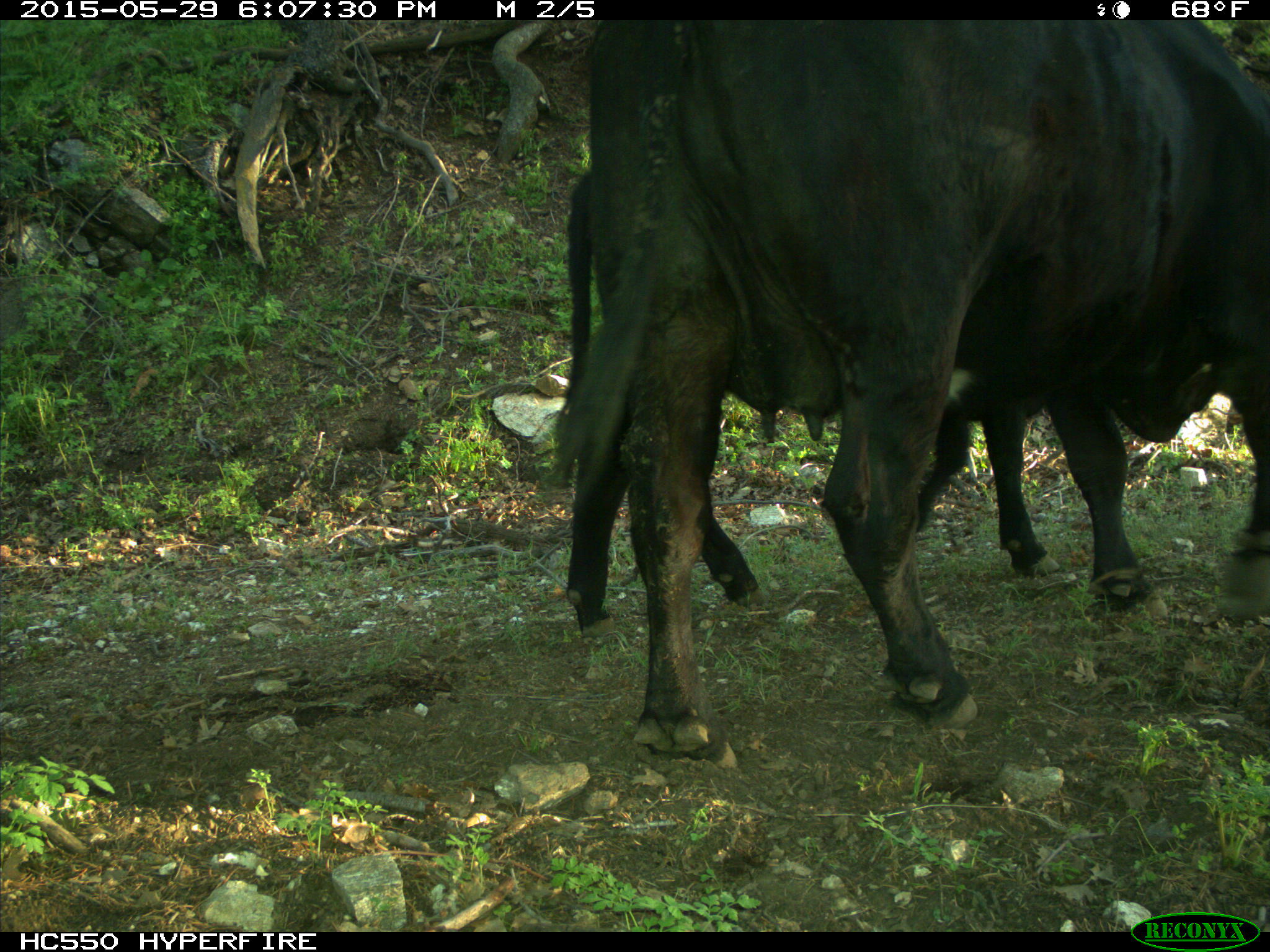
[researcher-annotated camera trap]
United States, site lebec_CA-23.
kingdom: Animalia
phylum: Chordata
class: Mammalia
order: Artiodactyla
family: Bovidae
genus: Bos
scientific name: Bos taurus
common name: domestic cow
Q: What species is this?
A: Bos taurus (domestic cow).